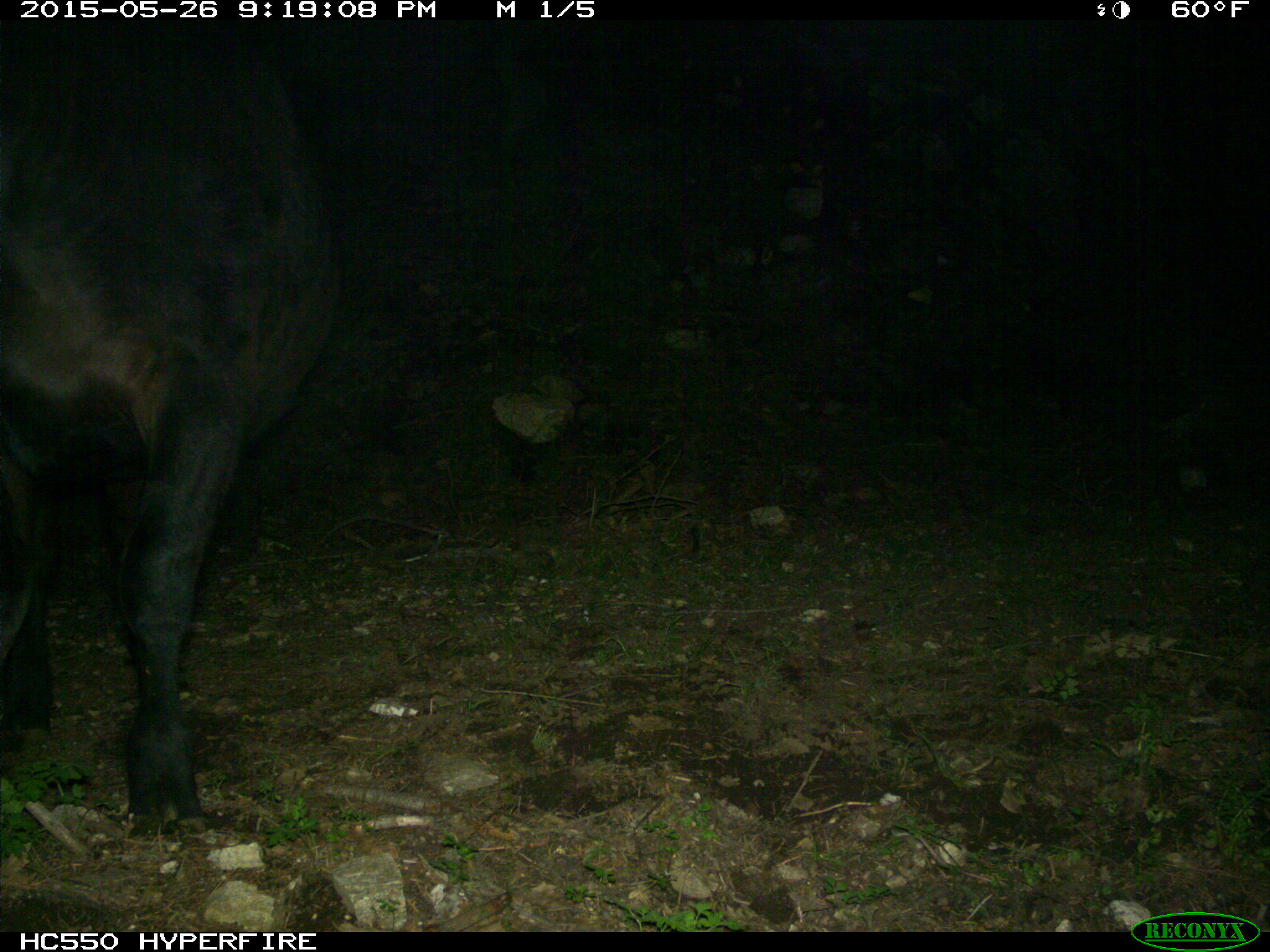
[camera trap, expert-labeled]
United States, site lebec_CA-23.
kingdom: Animalia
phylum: Chordata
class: Mammalia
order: Artiodactyla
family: Bovidae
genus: Bos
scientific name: Bos taurus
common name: domestic cow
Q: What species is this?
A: Bos taurus (domestic cow).